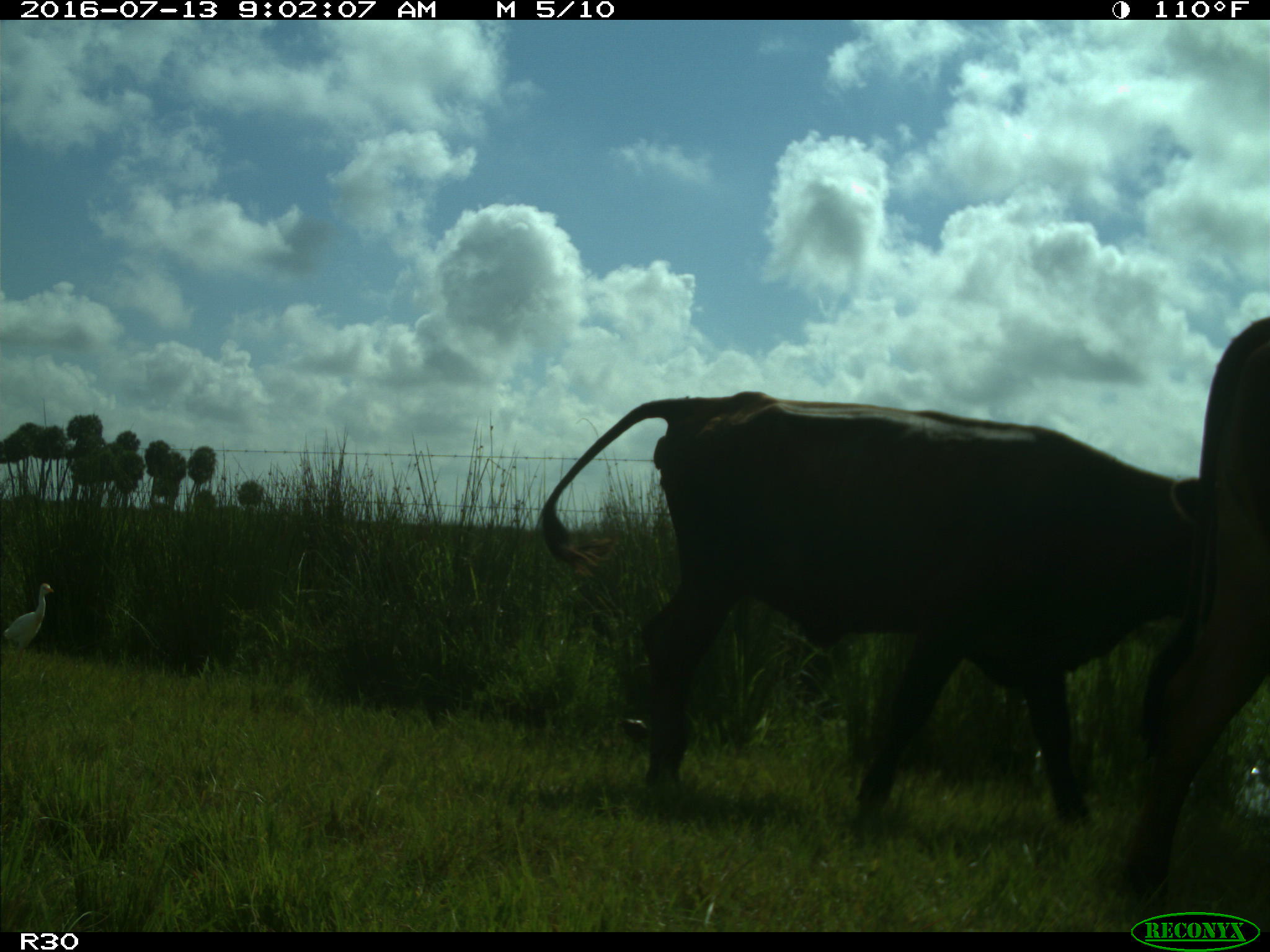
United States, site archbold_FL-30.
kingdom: Animalia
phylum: Chordata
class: Mammalia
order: Artiodactyla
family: Bovidae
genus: Bos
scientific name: Bos taurus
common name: domestic cow